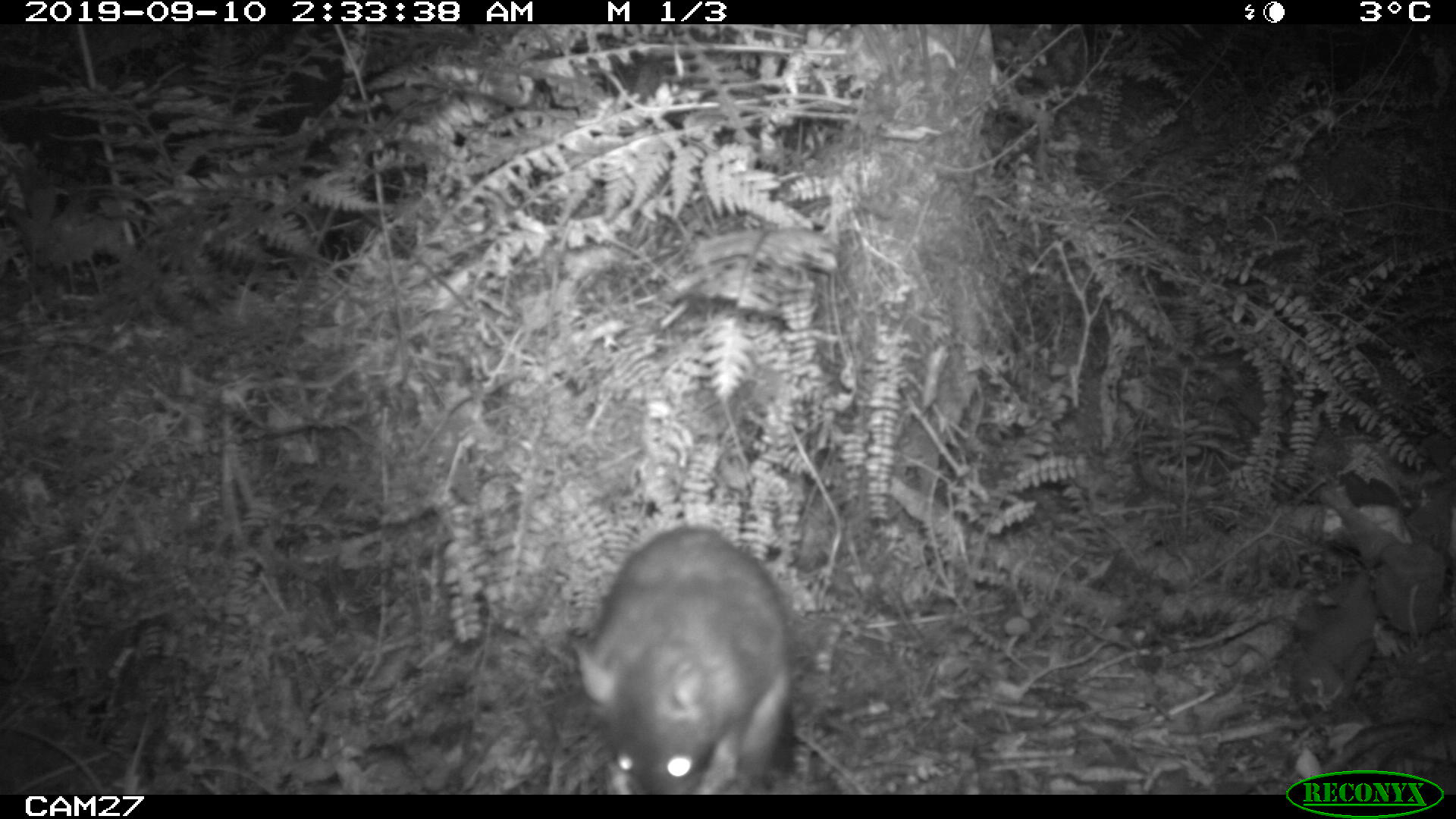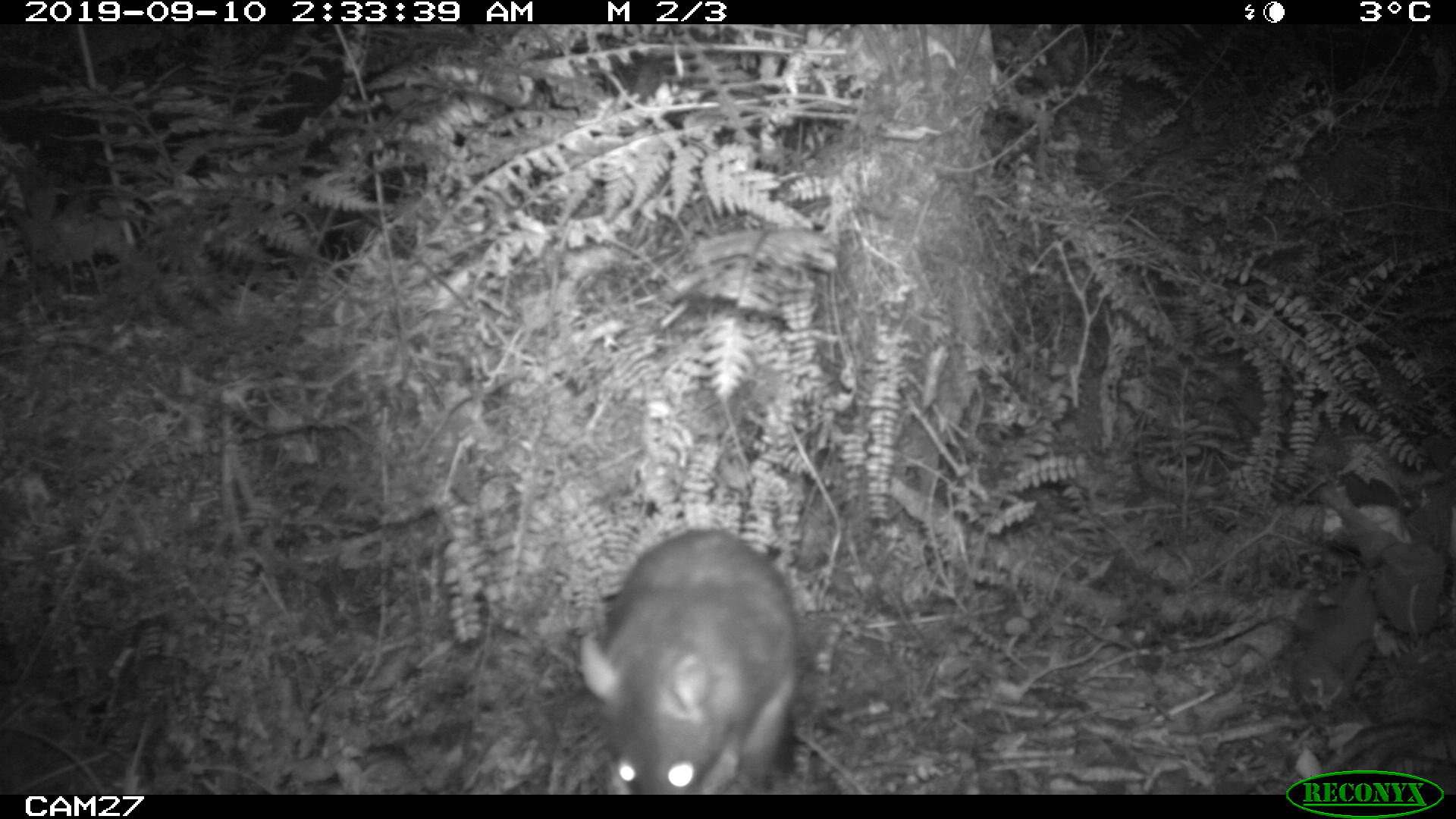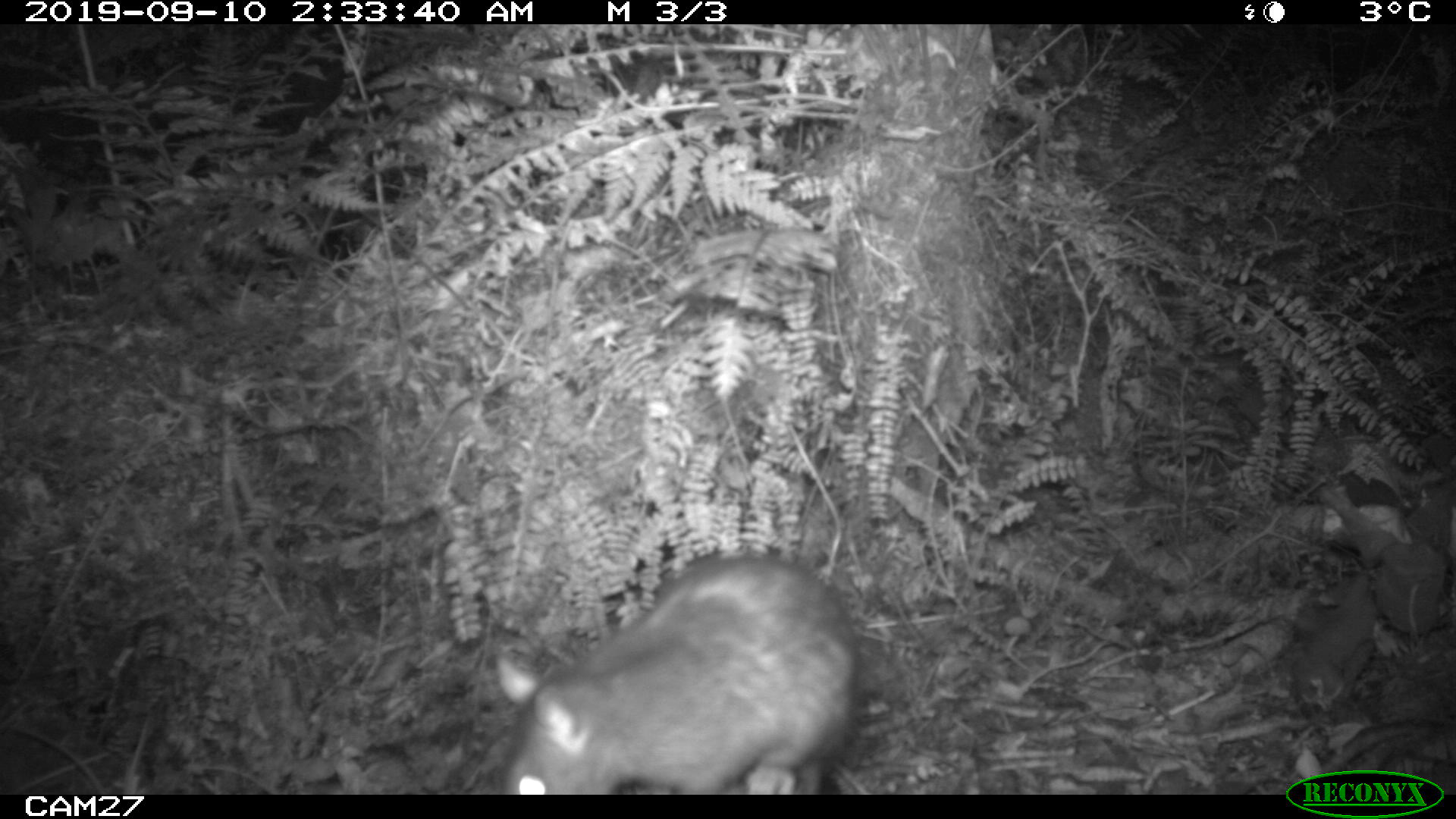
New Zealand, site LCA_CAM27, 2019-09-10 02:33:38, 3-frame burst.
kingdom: Animalia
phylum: Chordata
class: Mammalia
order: Rodentia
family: Muridae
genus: Rattus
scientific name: Rattus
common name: rat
Rat (Rattus).